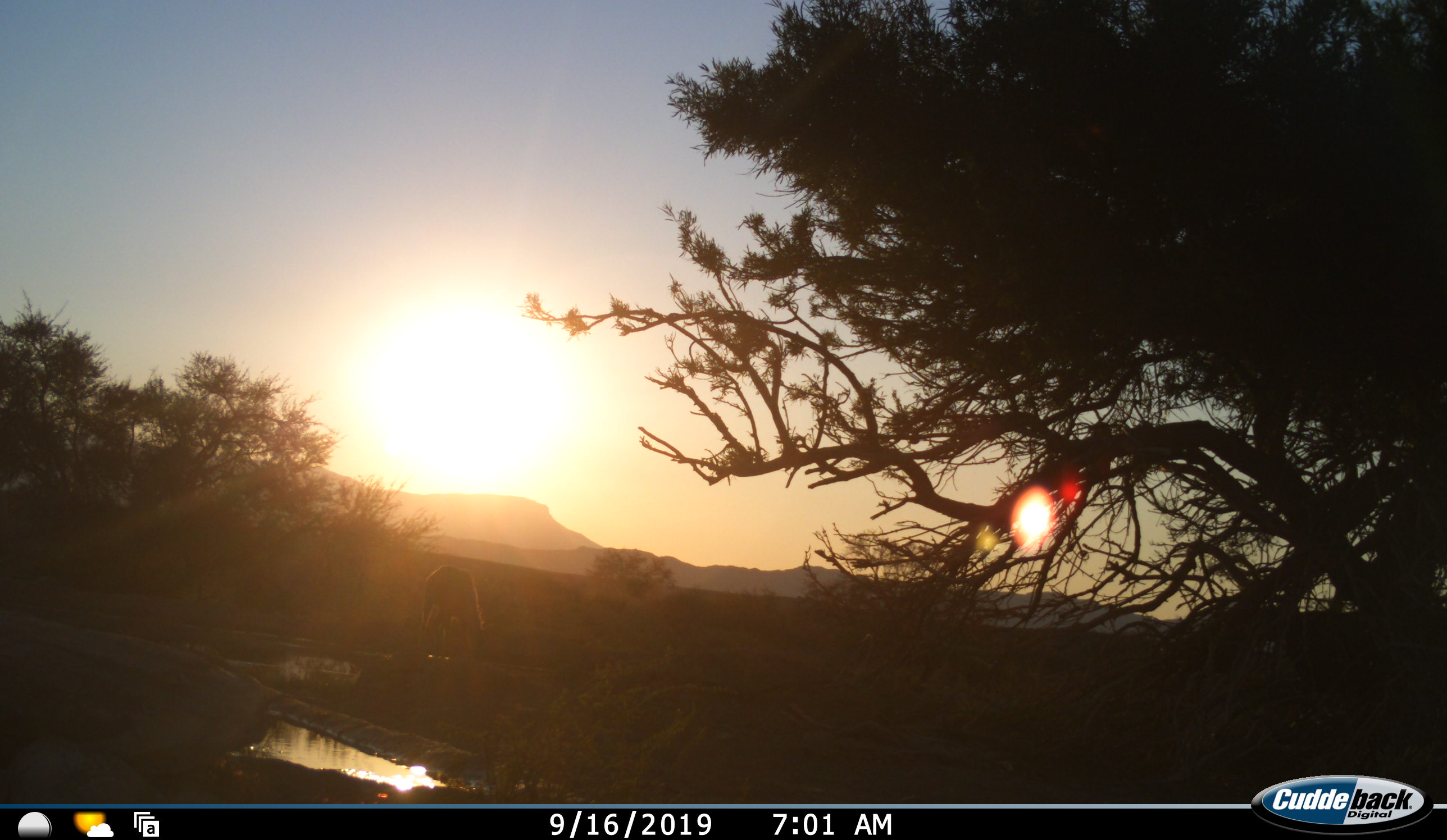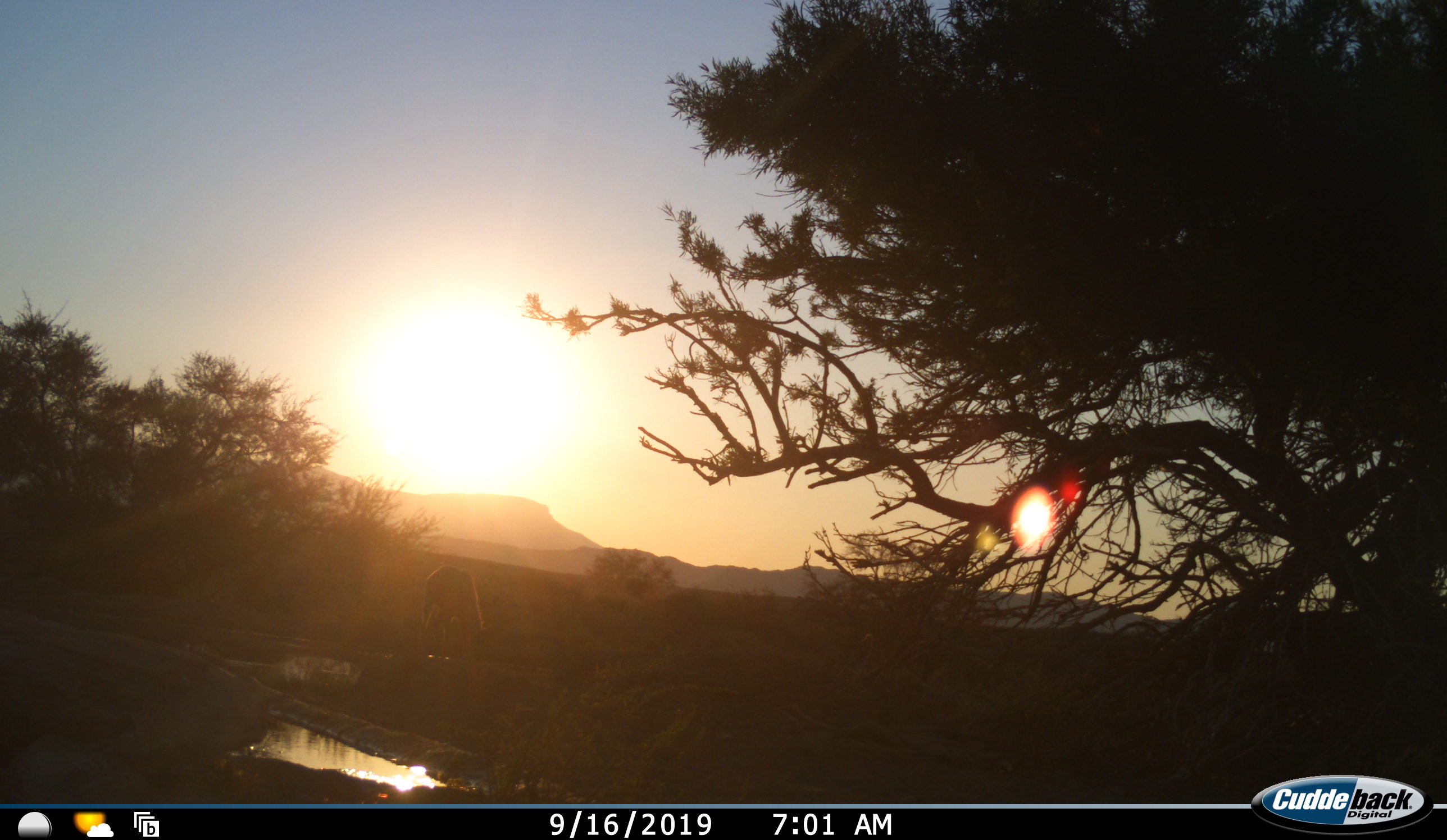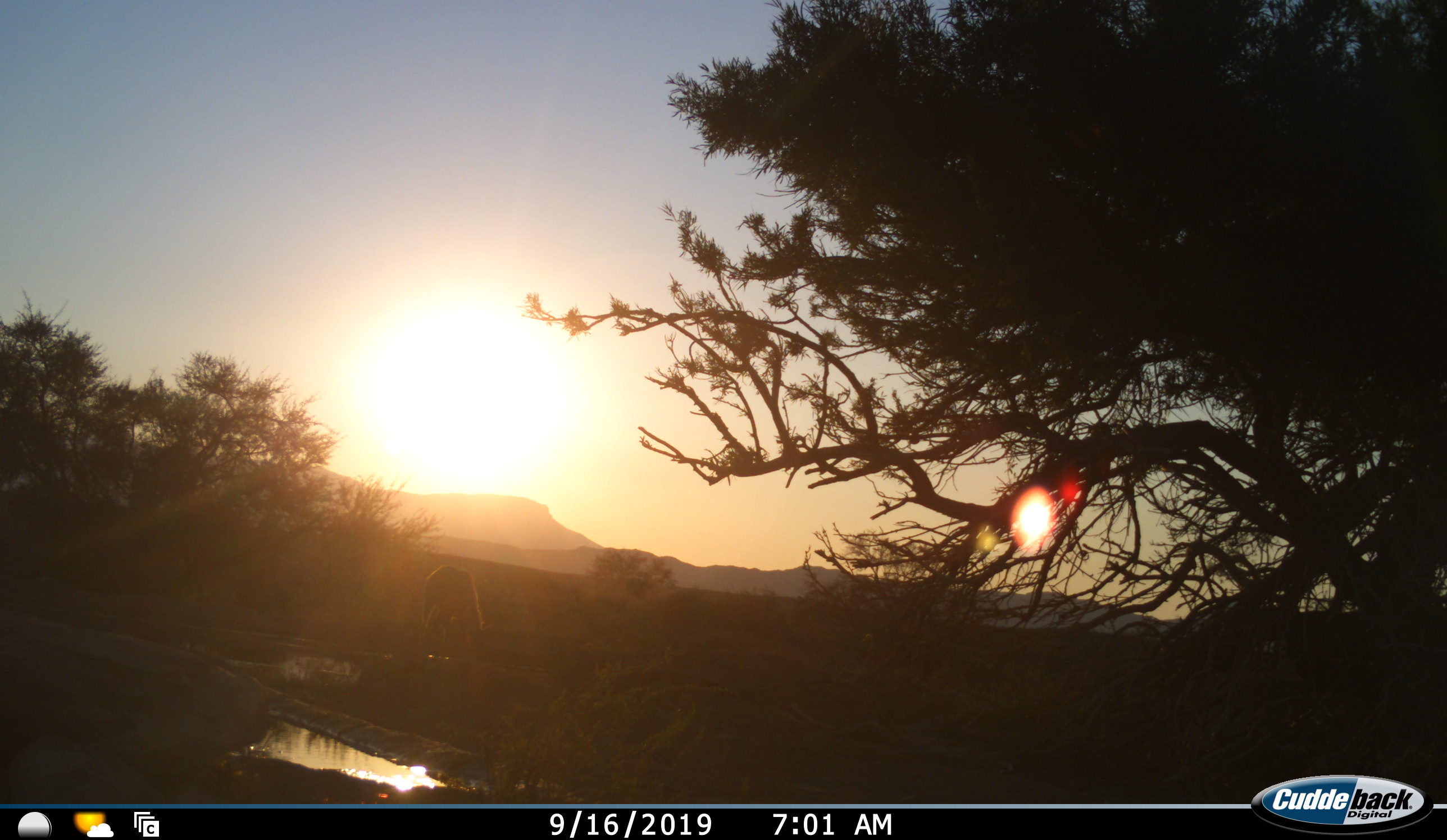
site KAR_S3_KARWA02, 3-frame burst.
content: unidentified animal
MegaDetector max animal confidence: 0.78